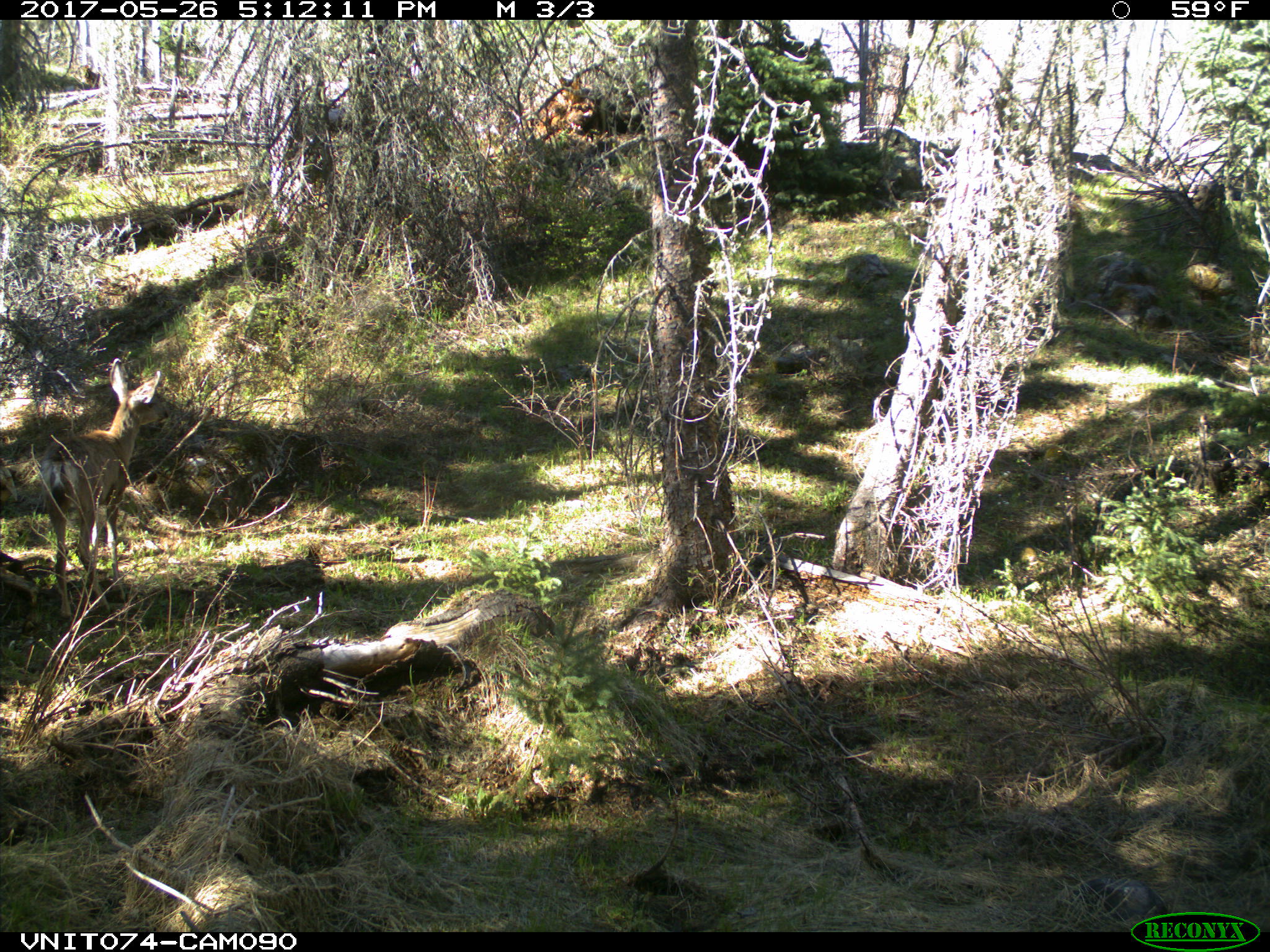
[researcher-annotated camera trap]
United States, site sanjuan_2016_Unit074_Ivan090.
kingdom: Animalia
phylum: Chordata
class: Mammalia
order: Artiodactyla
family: Cervidae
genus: Odocoileus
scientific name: Odocoileus hemionus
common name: mule deer